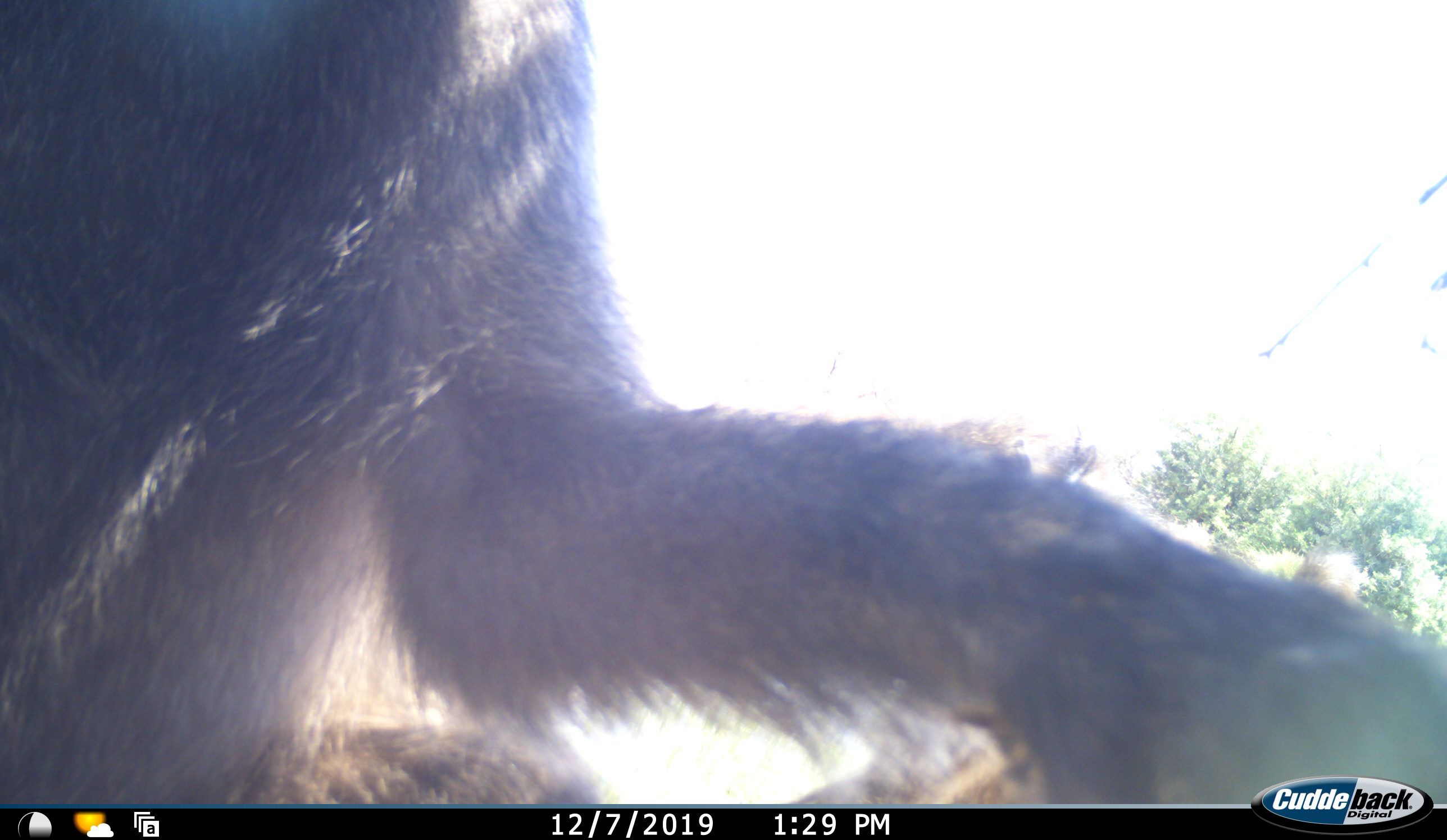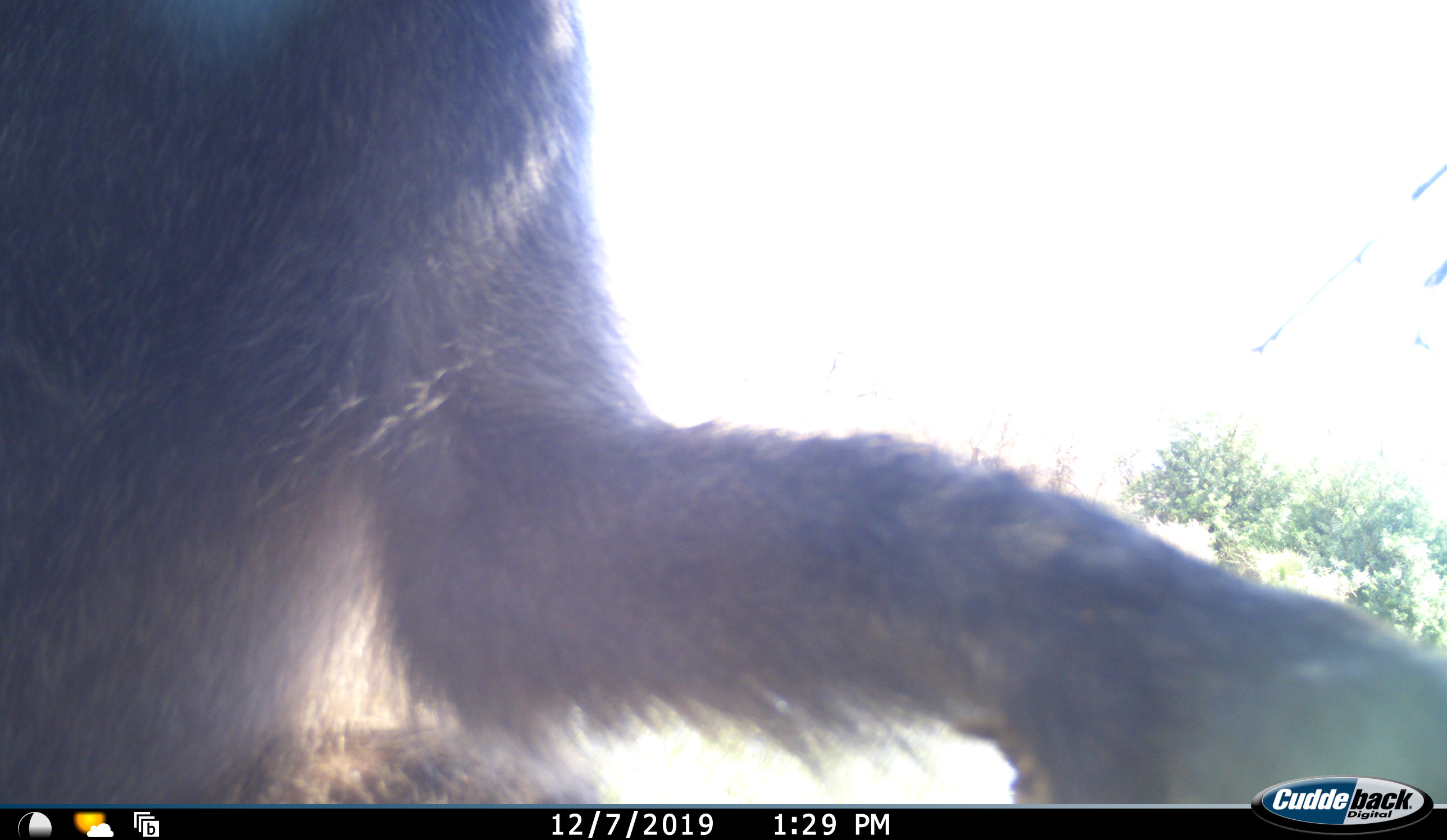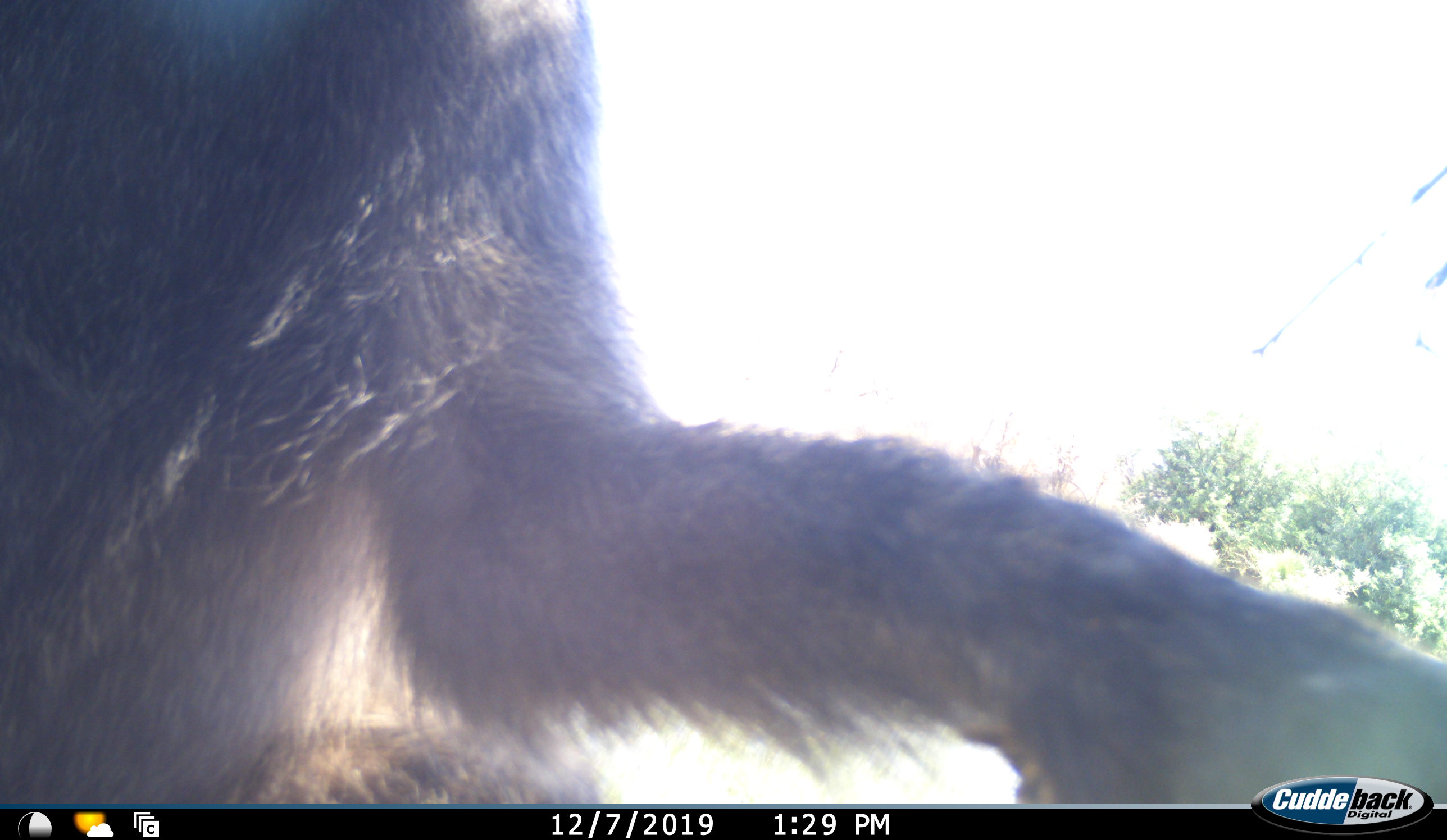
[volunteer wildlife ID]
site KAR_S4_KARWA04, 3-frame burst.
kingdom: Animalia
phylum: Chordata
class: Mammalia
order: Primates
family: Cercopithecidae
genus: Papio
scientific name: Papio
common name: baboon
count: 1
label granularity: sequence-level